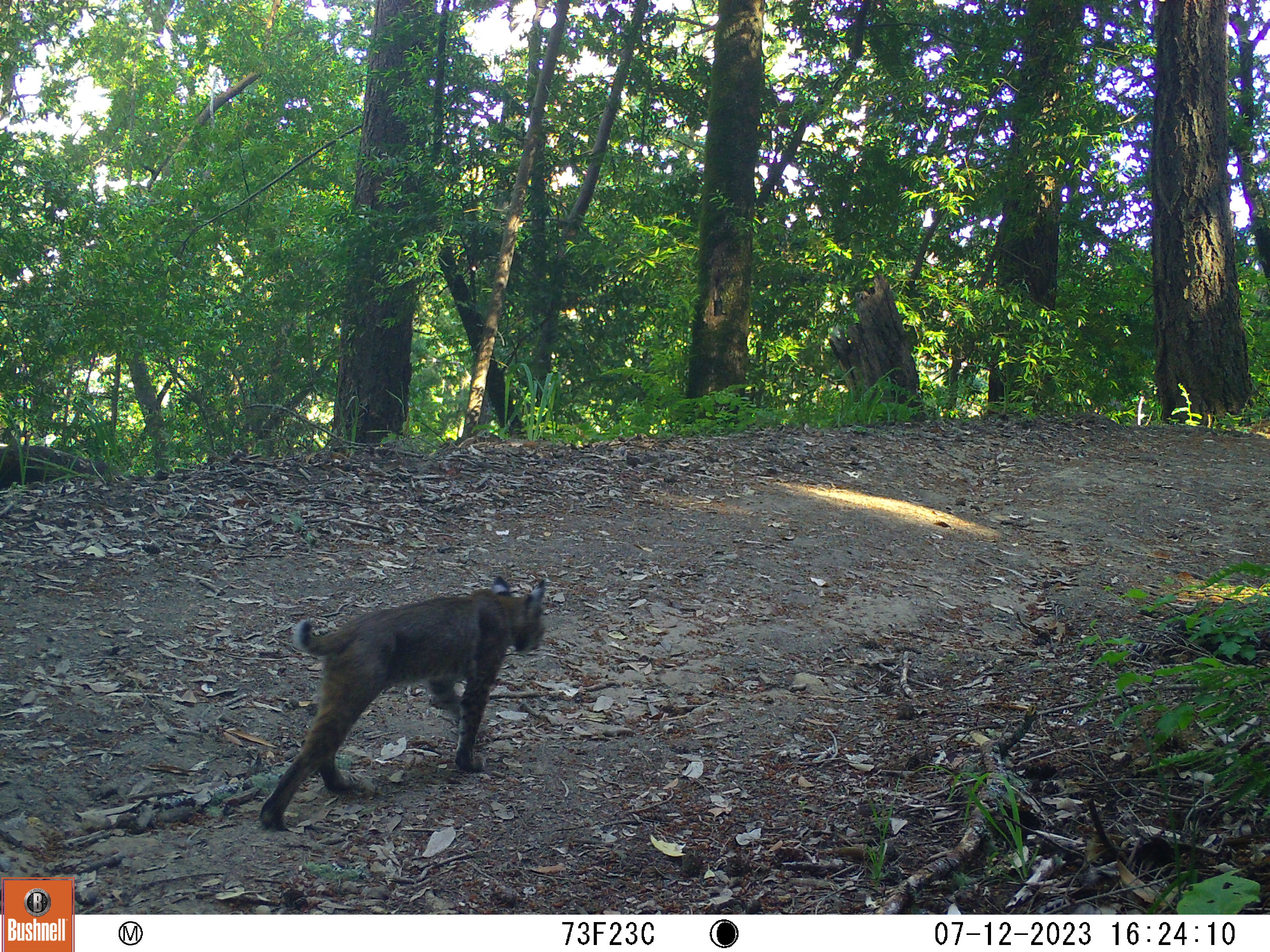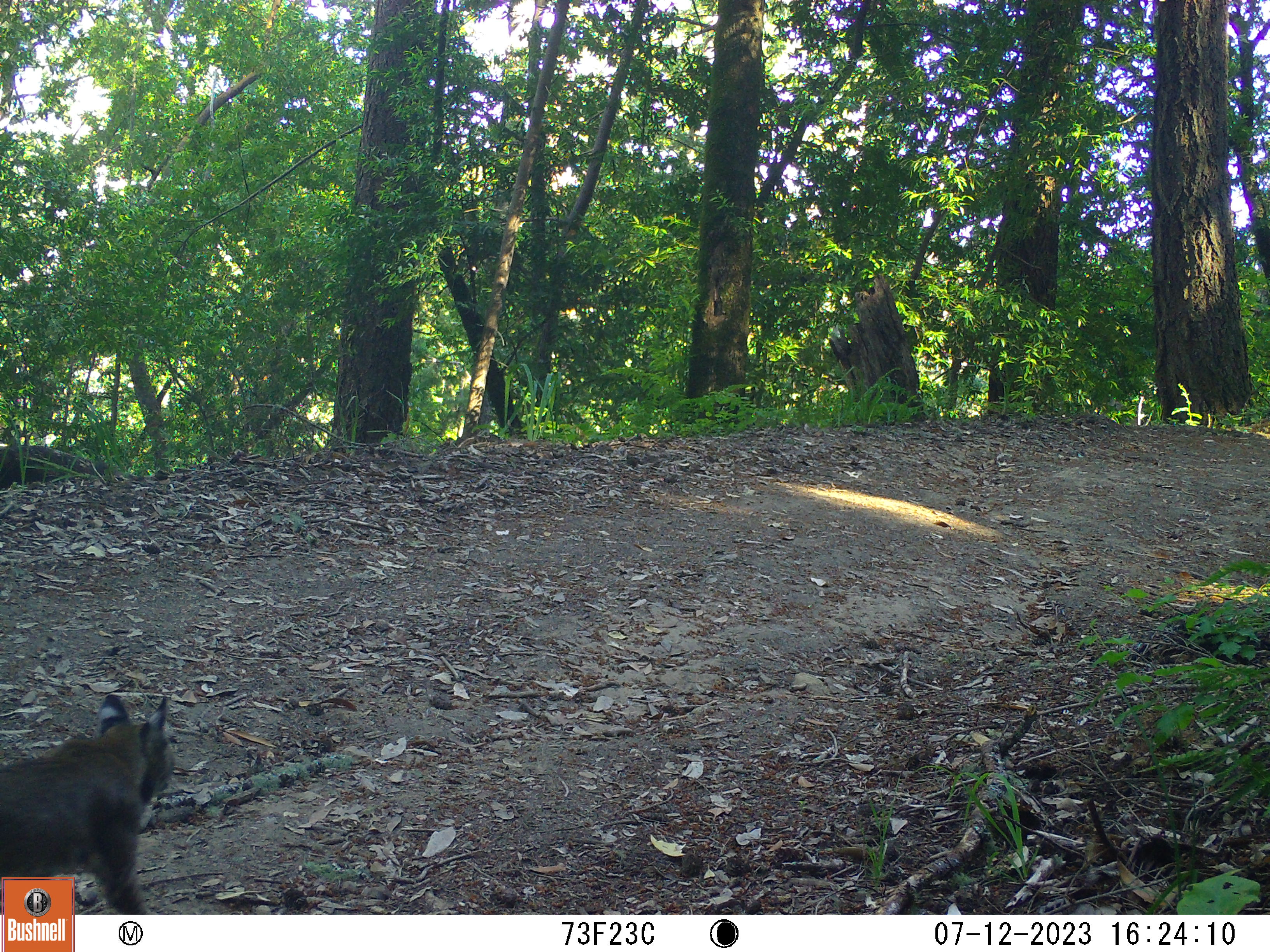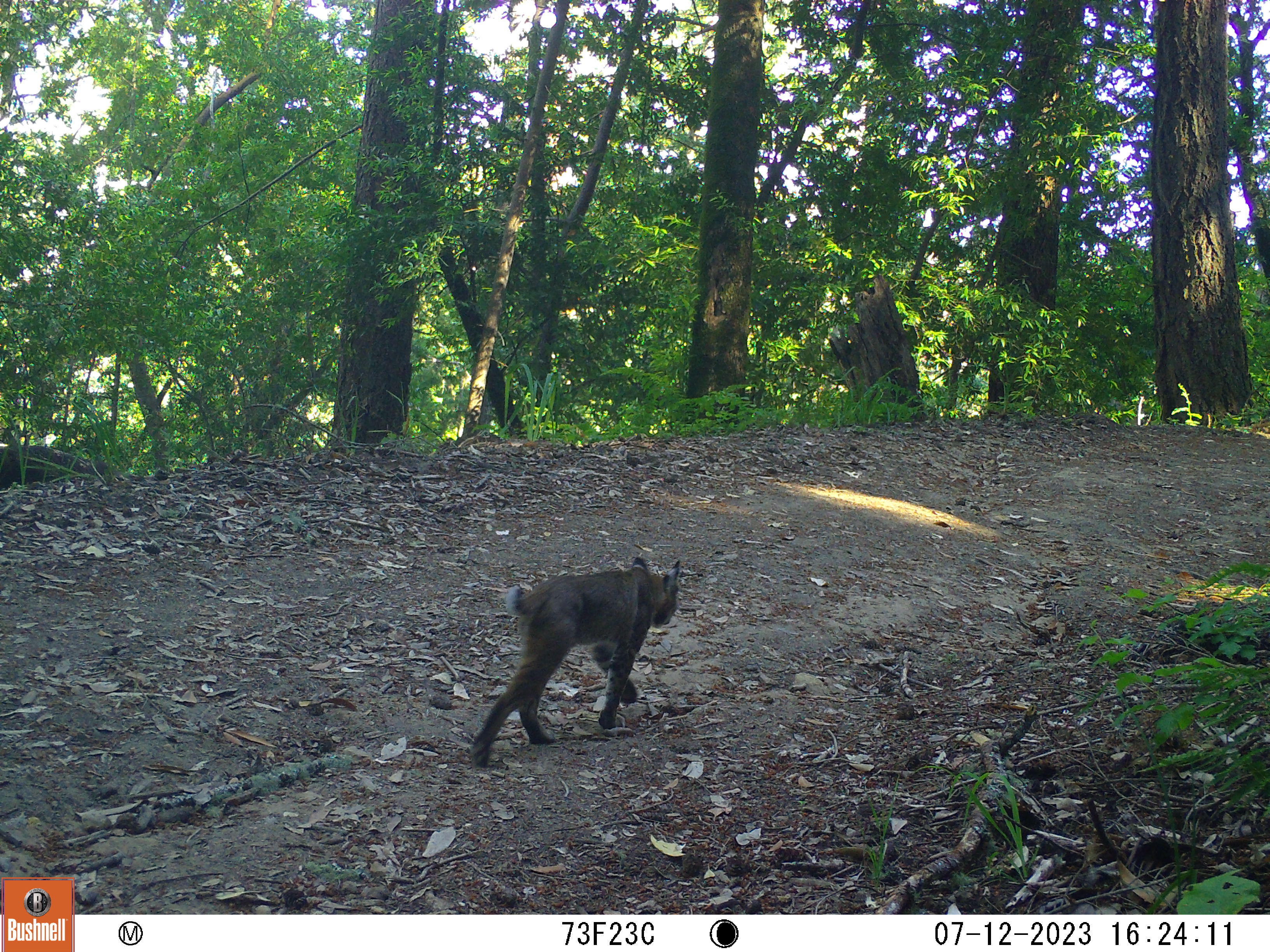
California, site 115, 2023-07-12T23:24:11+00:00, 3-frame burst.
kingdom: Animalia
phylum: Chordata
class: Mammalia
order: Carnivora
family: Felidae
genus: Lynx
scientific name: Lynx rufus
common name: bobcat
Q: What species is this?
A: Bobcat (Lynx rufus).